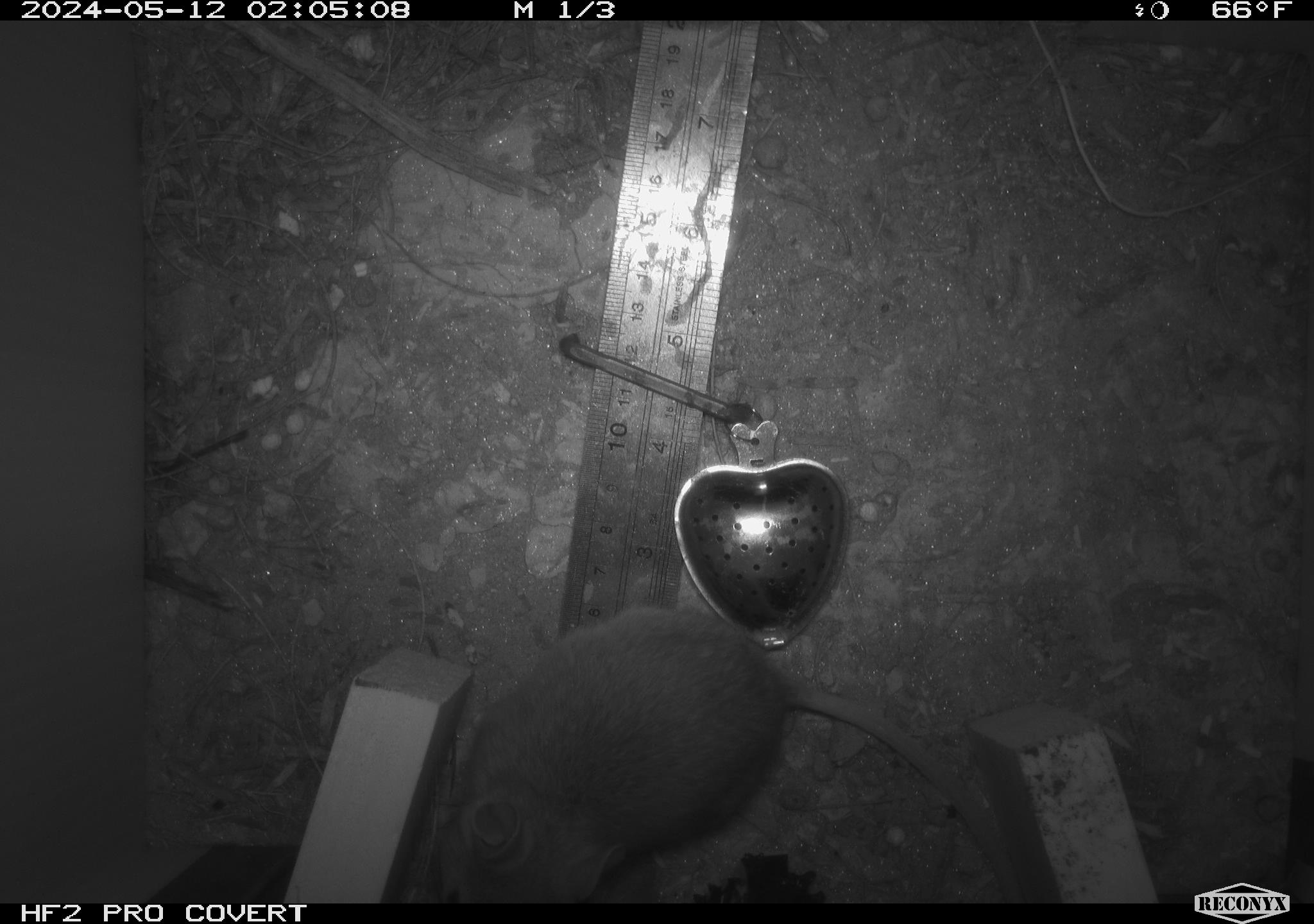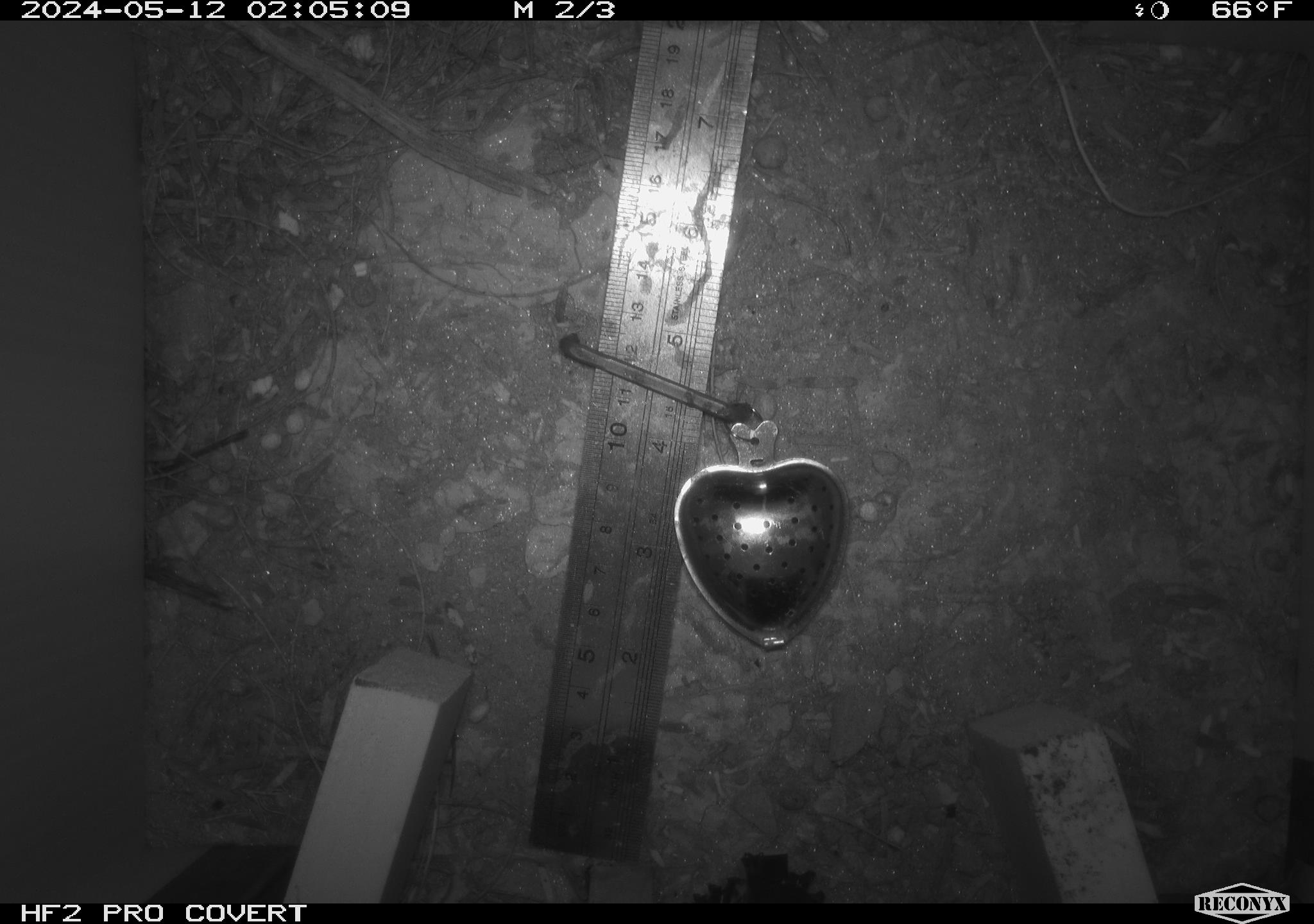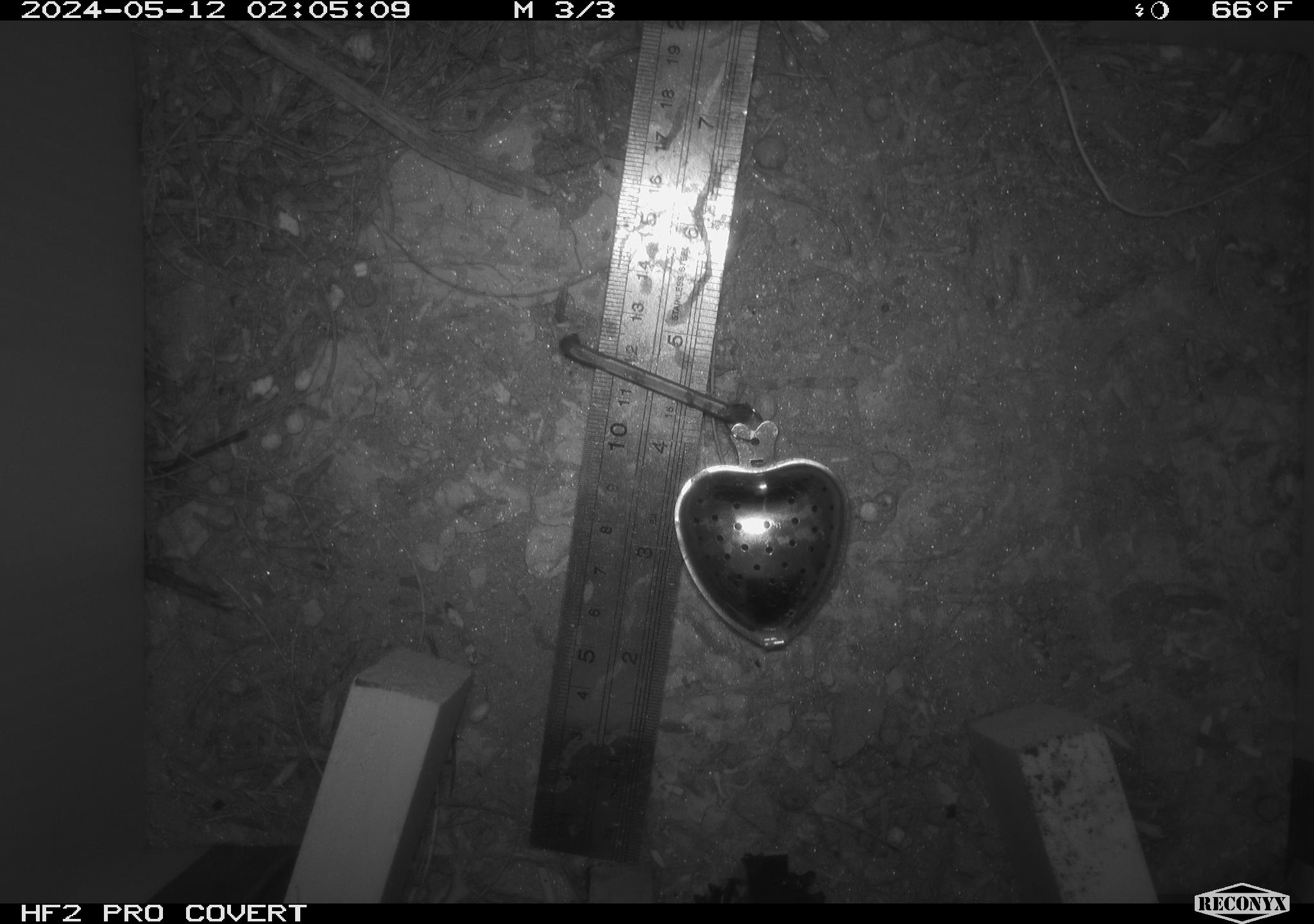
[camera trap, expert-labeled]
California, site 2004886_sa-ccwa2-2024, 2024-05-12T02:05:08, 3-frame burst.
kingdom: Animalia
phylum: Chordata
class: Mammalia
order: Rodentia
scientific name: Rodentia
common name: mouse species